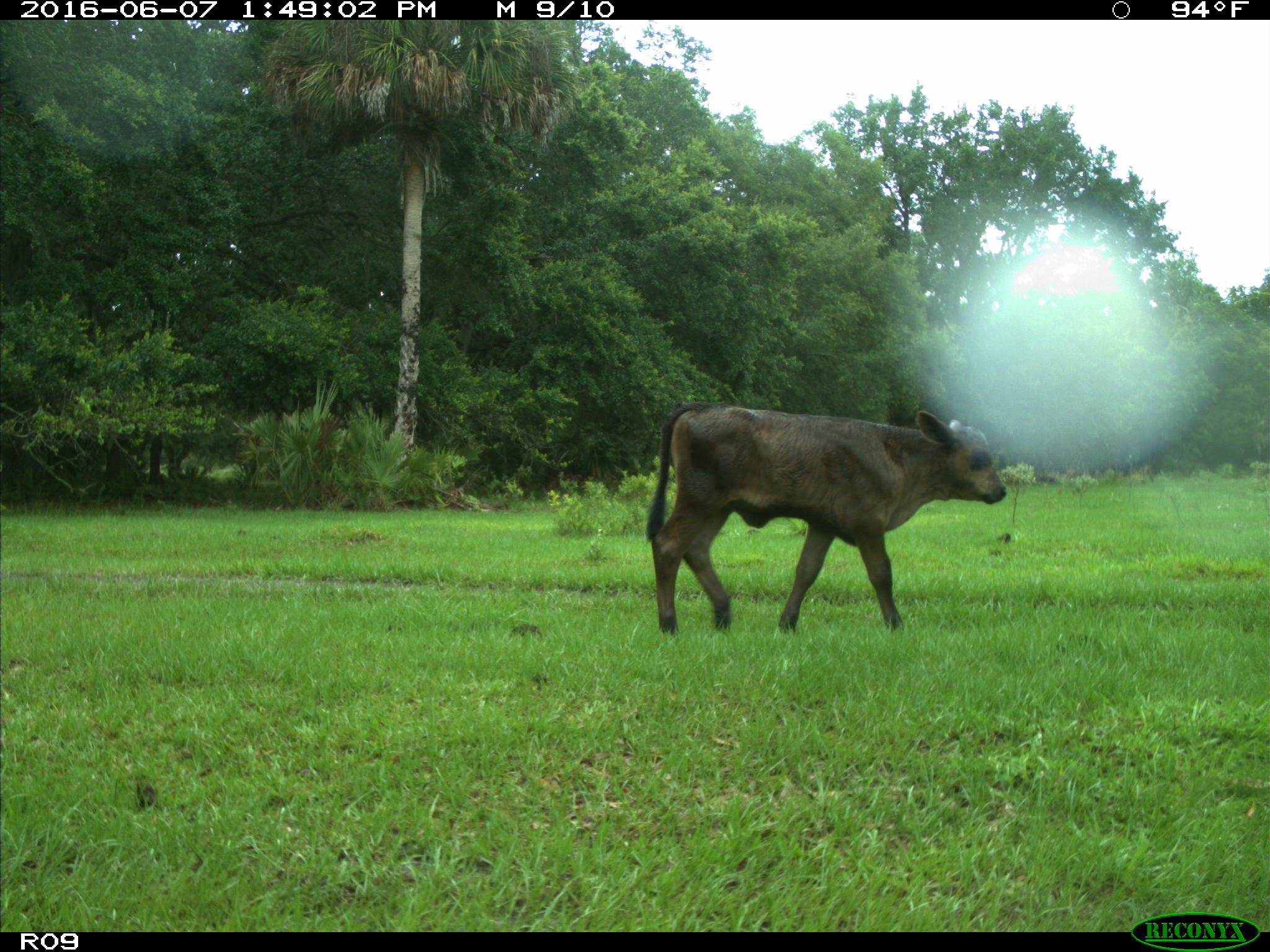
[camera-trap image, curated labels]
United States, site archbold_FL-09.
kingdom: Animalia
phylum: Chordata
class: Mammalia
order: Artiodactyla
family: Bovidae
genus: Bos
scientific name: Bos taurus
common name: domestic cow